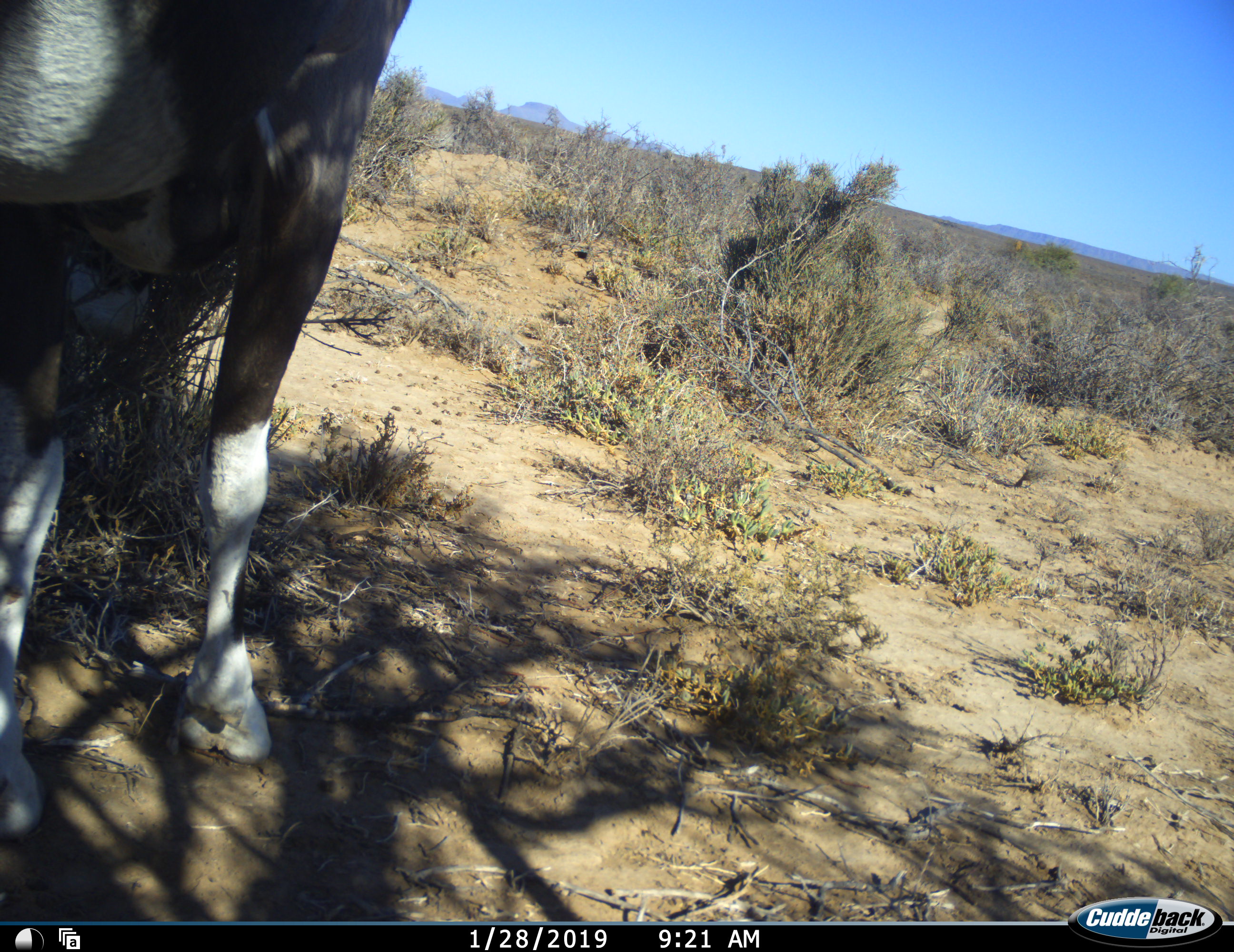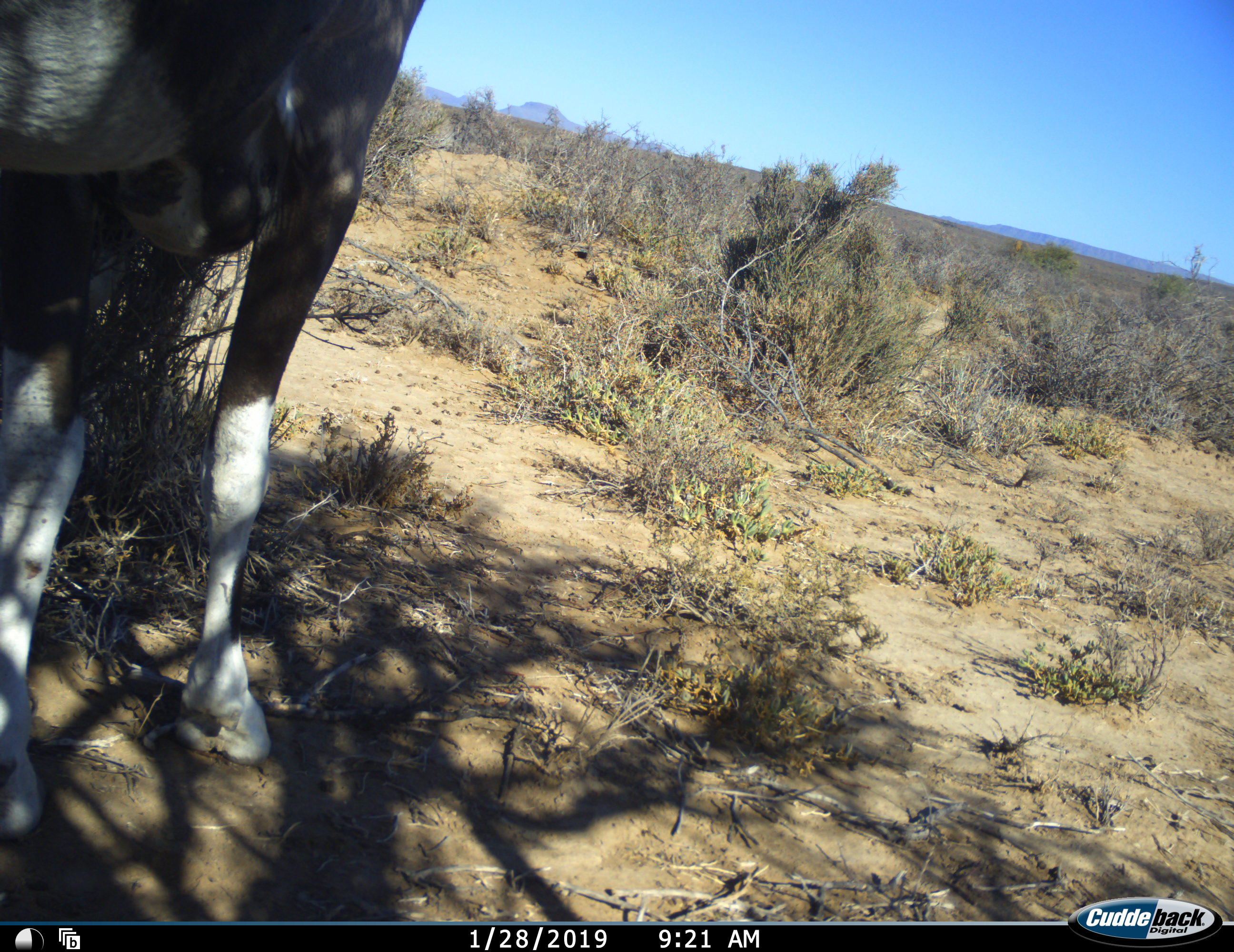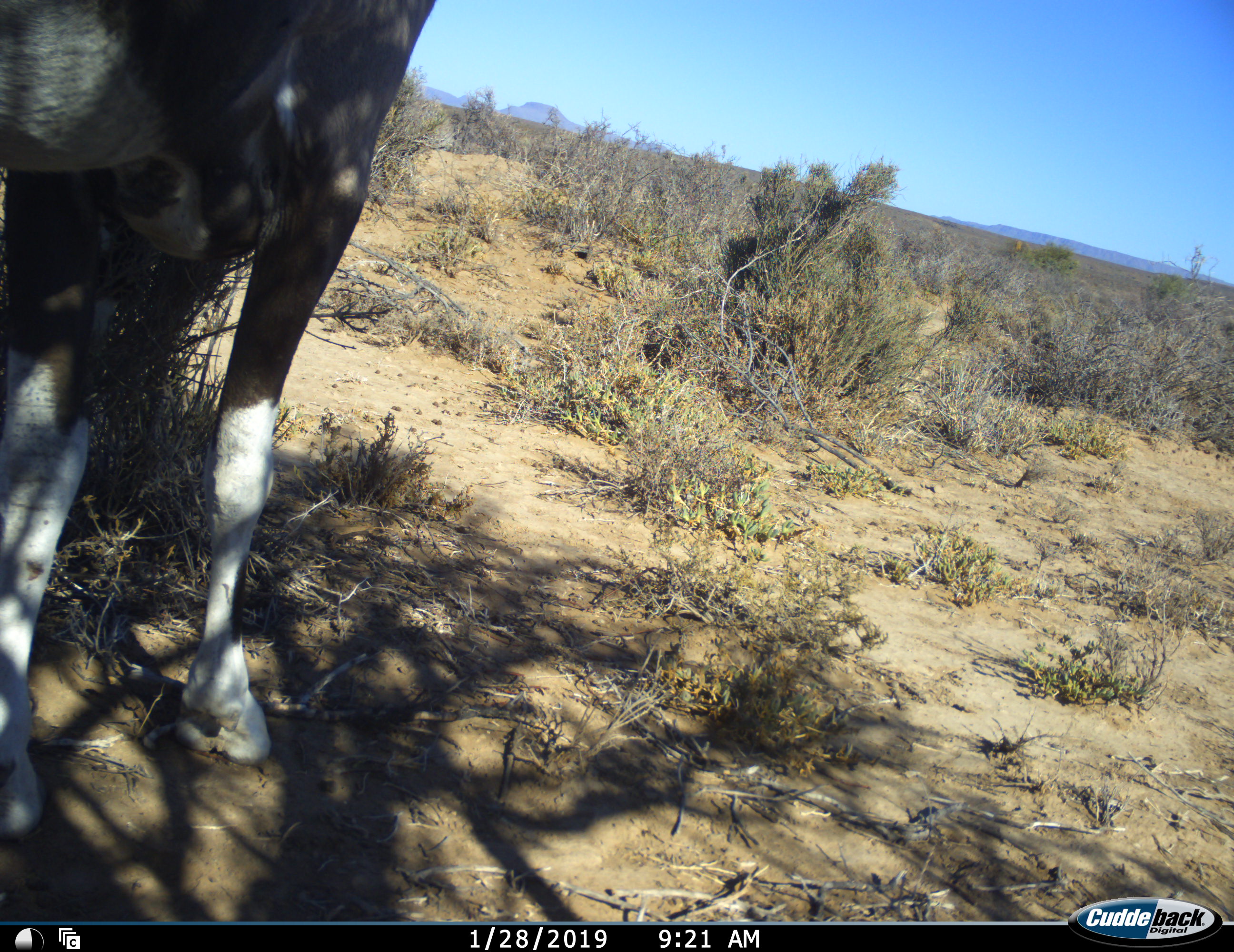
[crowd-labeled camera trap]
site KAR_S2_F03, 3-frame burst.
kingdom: Animalia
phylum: Chordata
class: Mammalia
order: Artiodactyla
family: Bovidae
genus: Oryx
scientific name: Oryx gazella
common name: gemsbok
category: oryx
Oryx (gemsbok) (Oryx gazella), count 1. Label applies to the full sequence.